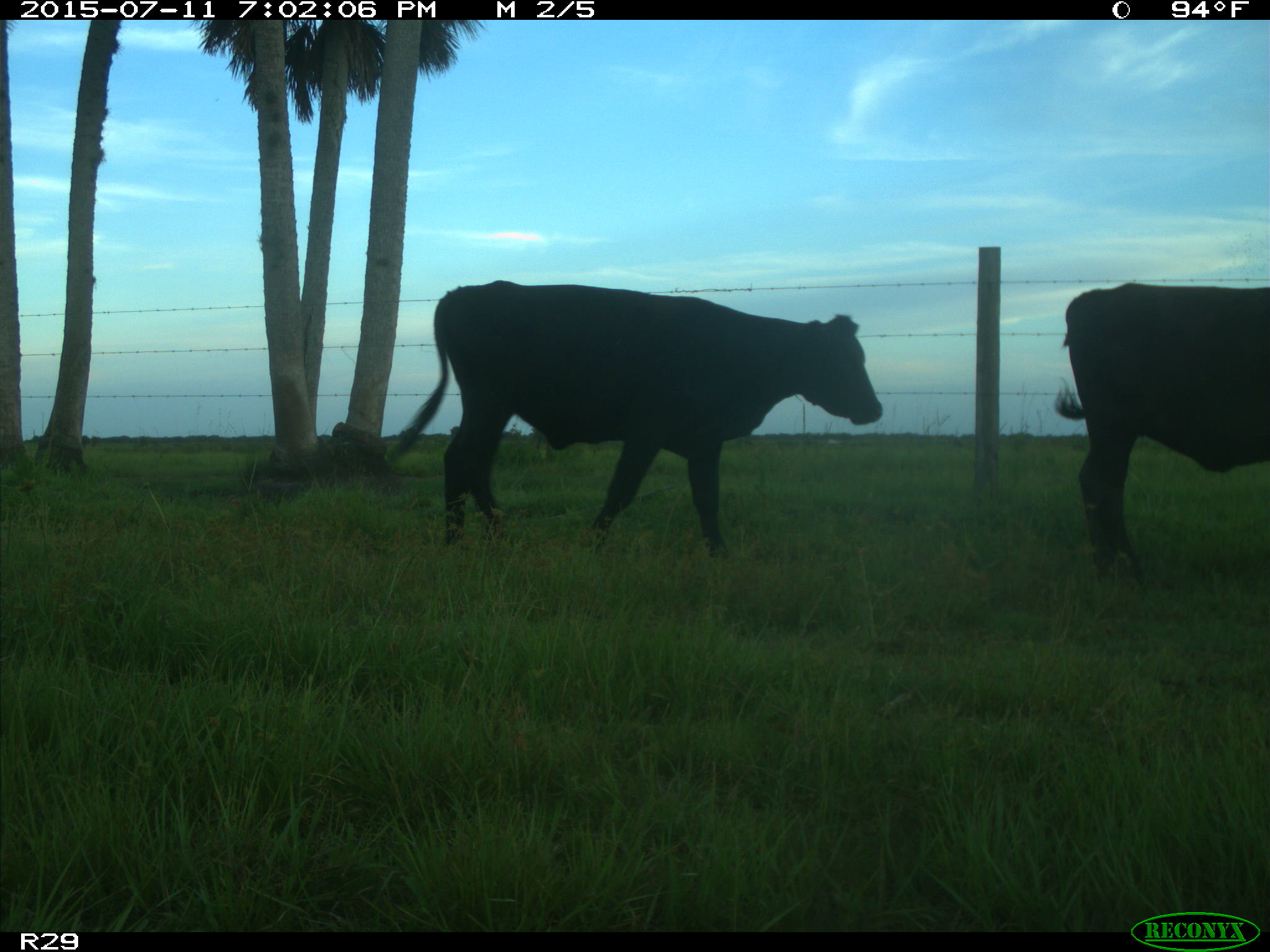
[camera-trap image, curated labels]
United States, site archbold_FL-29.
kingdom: Animalia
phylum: Chordata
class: Mammalia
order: Artiodactyla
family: Bovidae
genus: Bos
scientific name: Bos taurus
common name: domestic cow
Bos taurus (domestic cow).